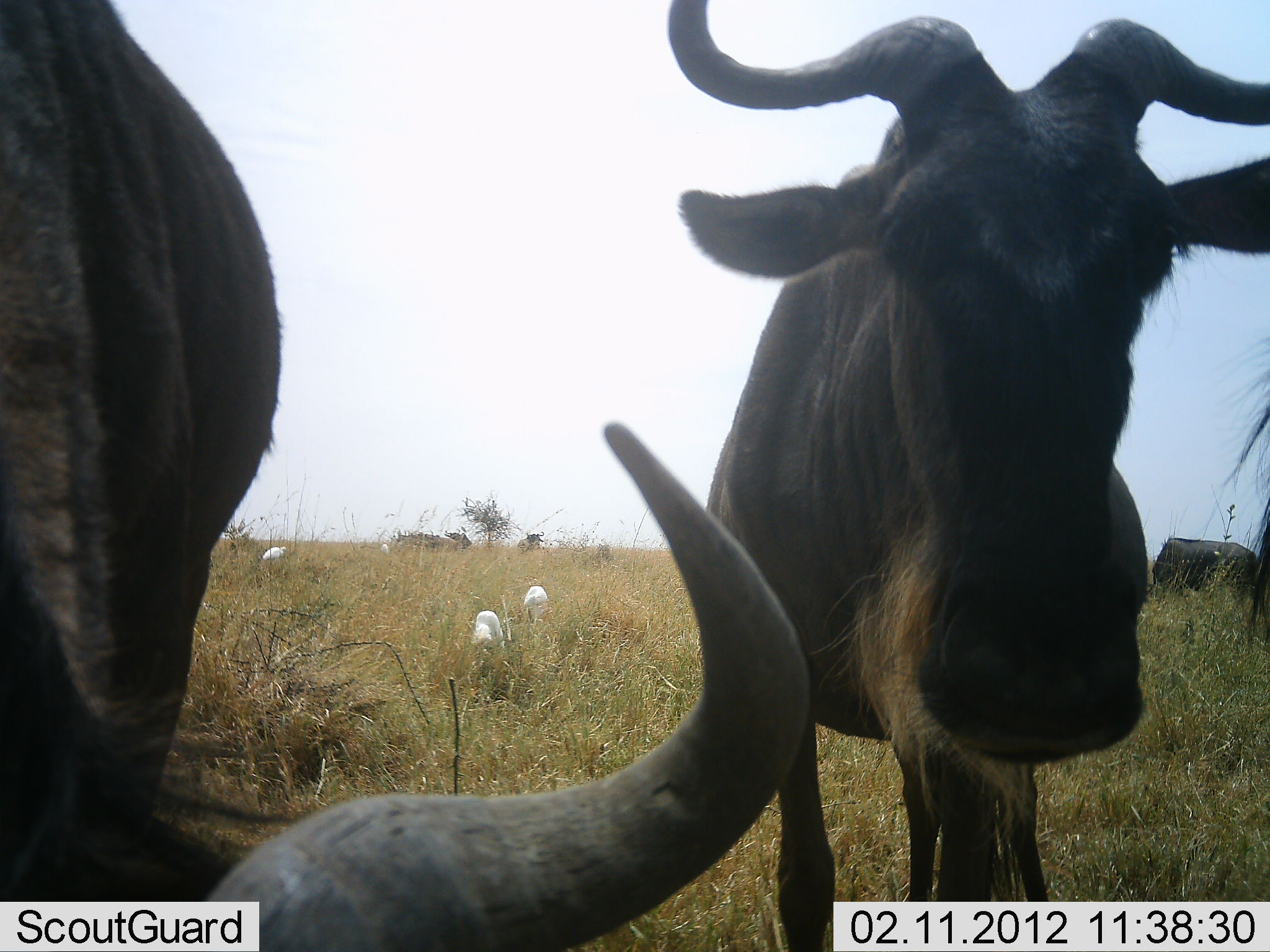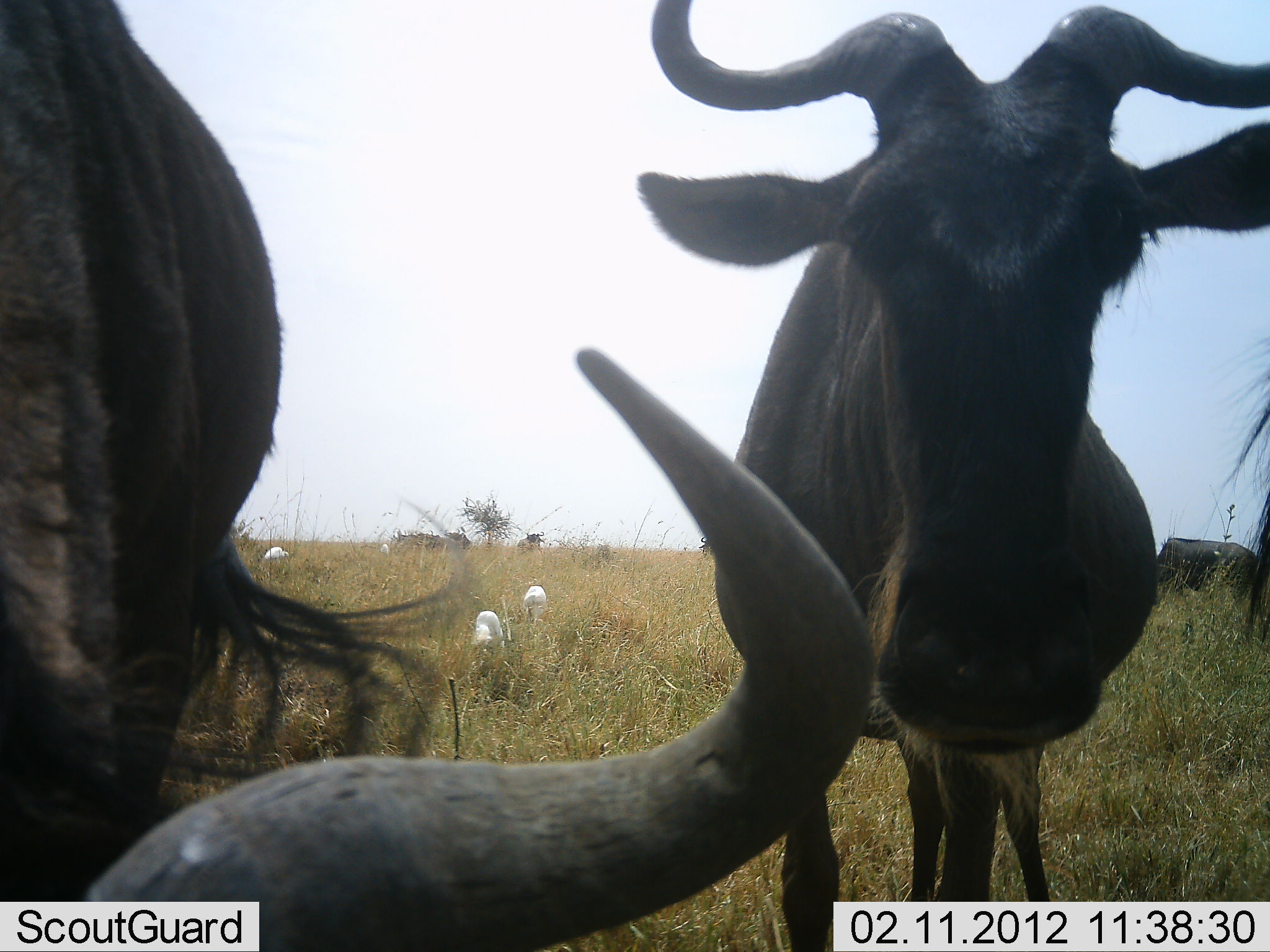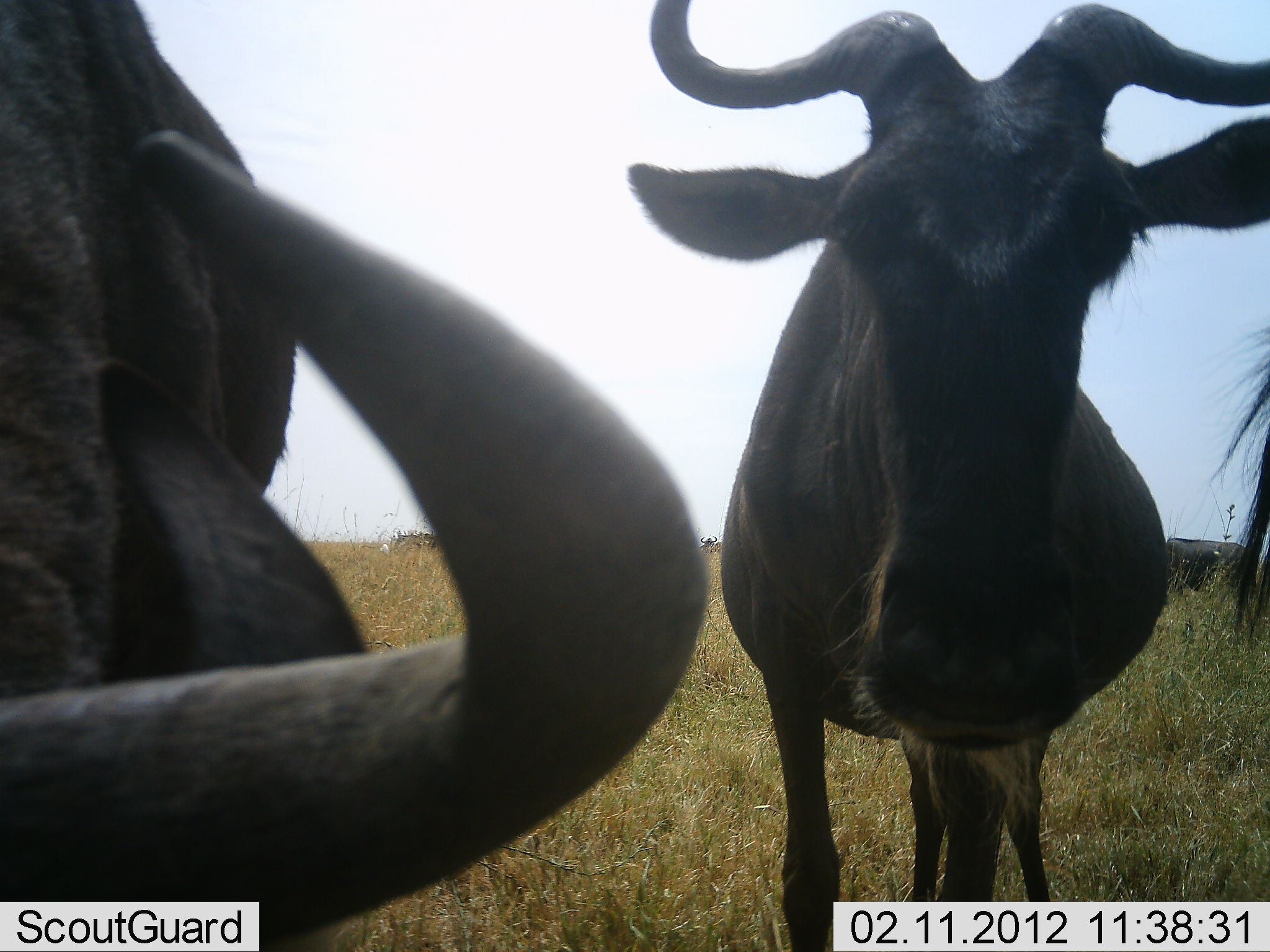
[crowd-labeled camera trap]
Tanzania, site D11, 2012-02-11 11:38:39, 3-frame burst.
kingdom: Animalia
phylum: Chordata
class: Aves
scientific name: Aves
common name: bird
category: otherbird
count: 4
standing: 75%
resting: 0%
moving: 0%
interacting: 0%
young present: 0%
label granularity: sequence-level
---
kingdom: Animalia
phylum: Chordata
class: Mammalia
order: Artiodactyla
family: Bovidae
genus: Connochaetes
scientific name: Connochaetes taurinus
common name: blue wildebeest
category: wildebeest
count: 4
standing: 95%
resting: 21%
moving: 0%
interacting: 5%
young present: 0%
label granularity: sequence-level